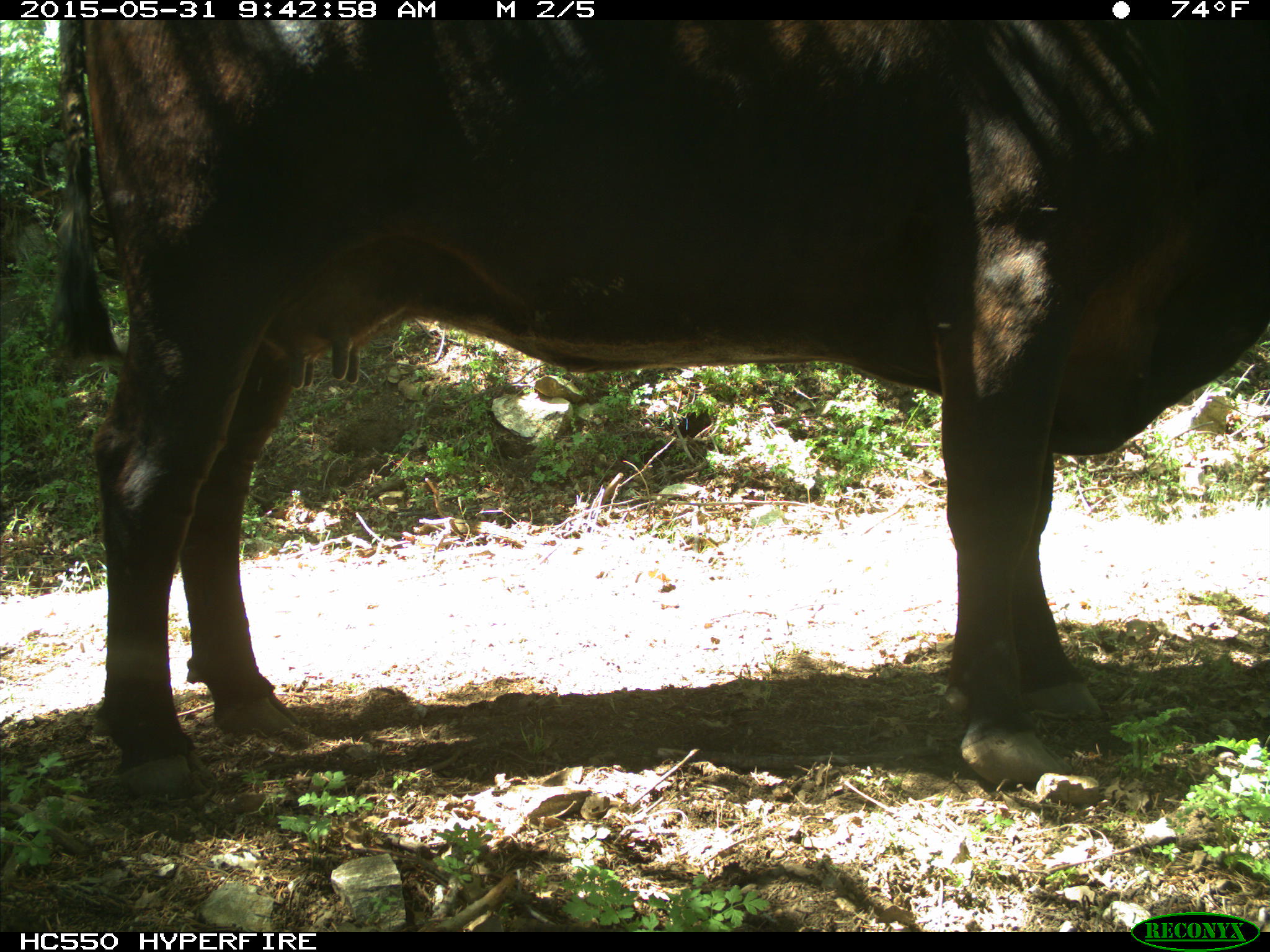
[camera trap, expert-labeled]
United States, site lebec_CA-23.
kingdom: Animalia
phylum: Chordata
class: Mammalia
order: Artiodactyla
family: Bovidae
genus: Bos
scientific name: Bos taurus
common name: domestic cow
Bos taurus (domestic cow).